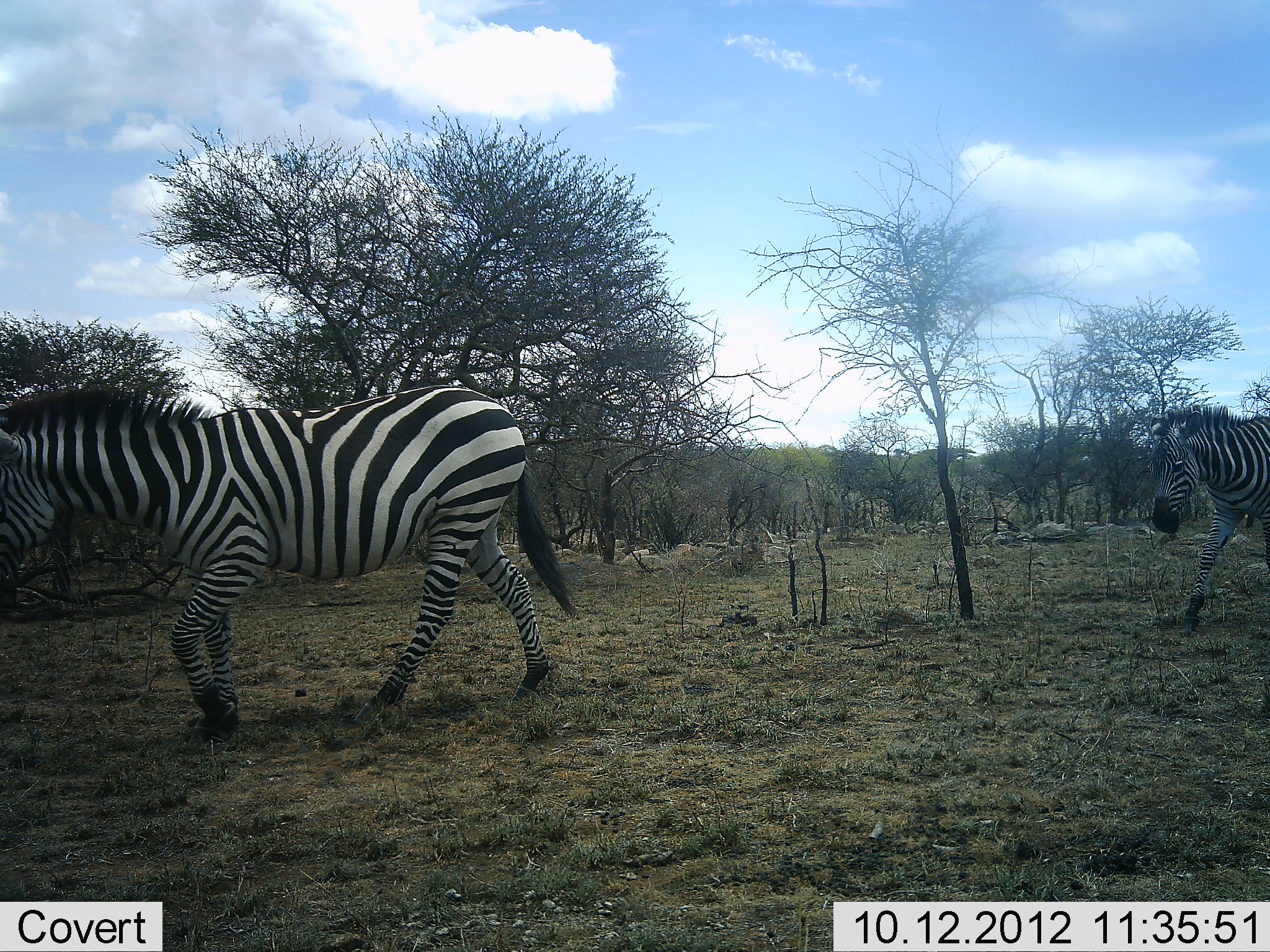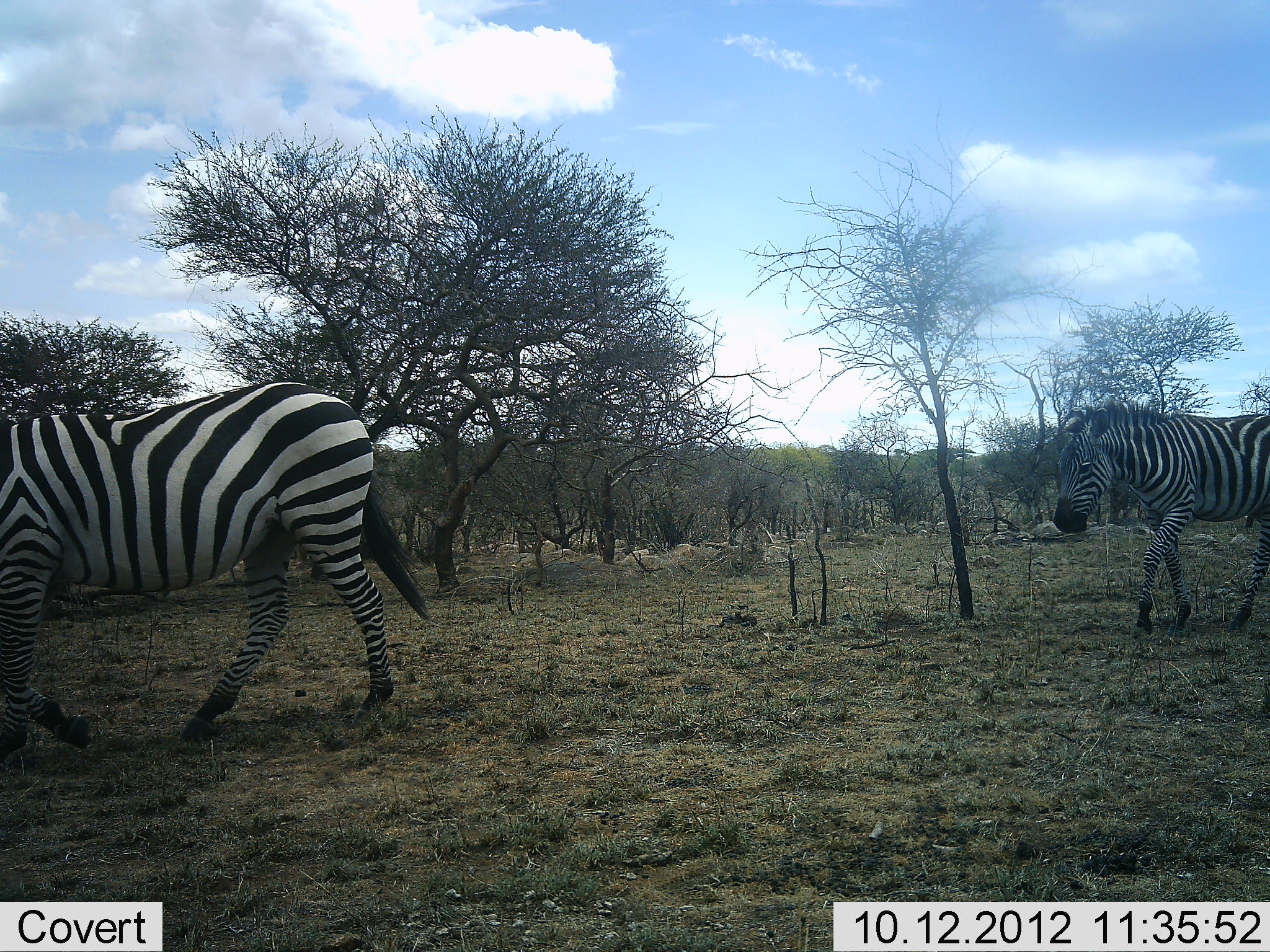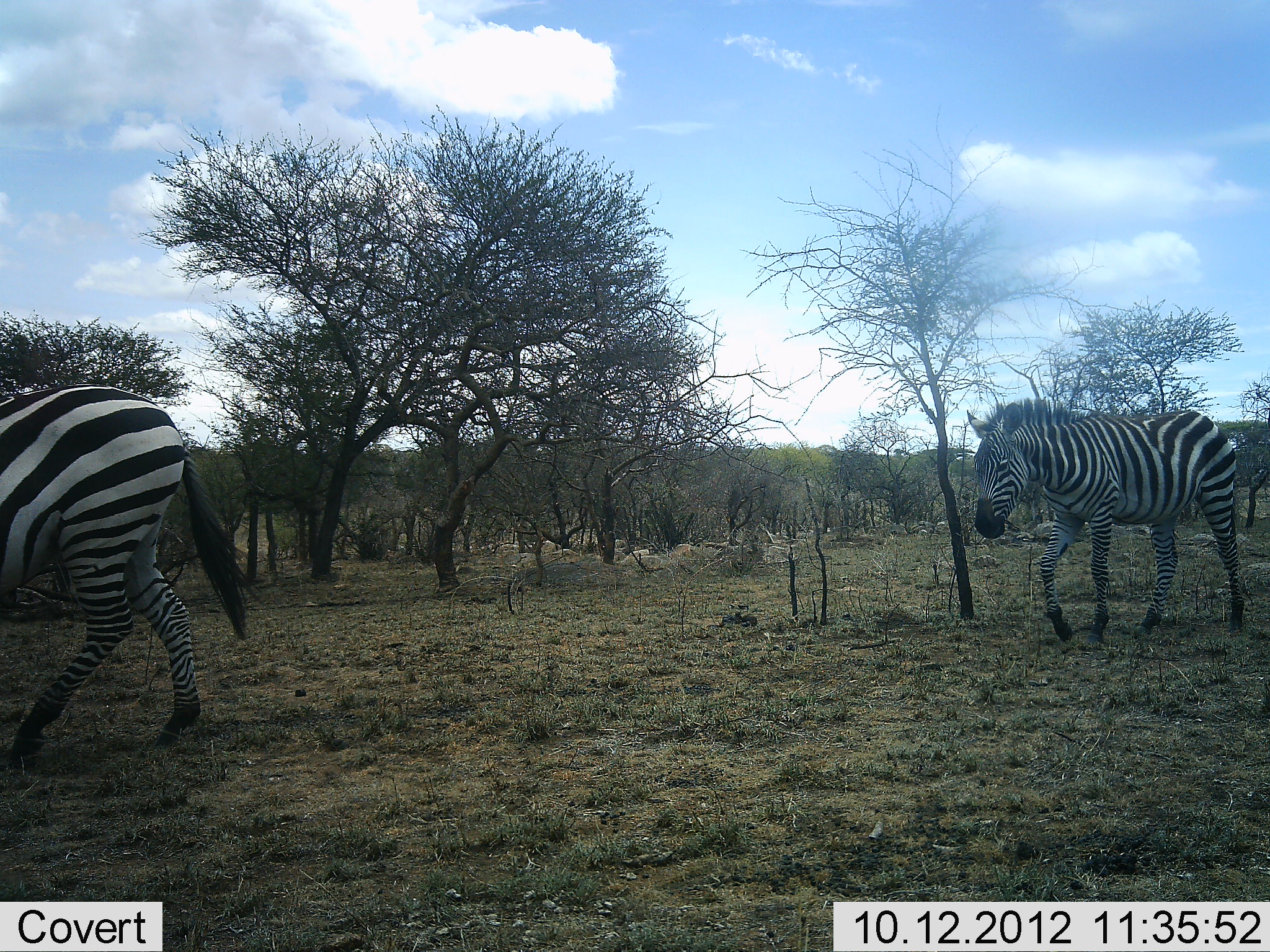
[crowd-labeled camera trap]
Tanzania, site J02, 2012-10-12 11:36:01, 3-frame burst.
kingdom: Animalia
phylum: Chordata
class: Mammalia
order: Perissodactyla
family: Equidae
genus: Equus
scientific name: Equus quagga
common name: plains zebra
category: zebra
Zebra (plains zebra) (Equus quagga), count 2. Behavior (volunteer vote fractions): standing 0%, resting 0%, moving 100%, interacting 0%. Young present (vote fraction): 0%. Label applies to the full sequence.